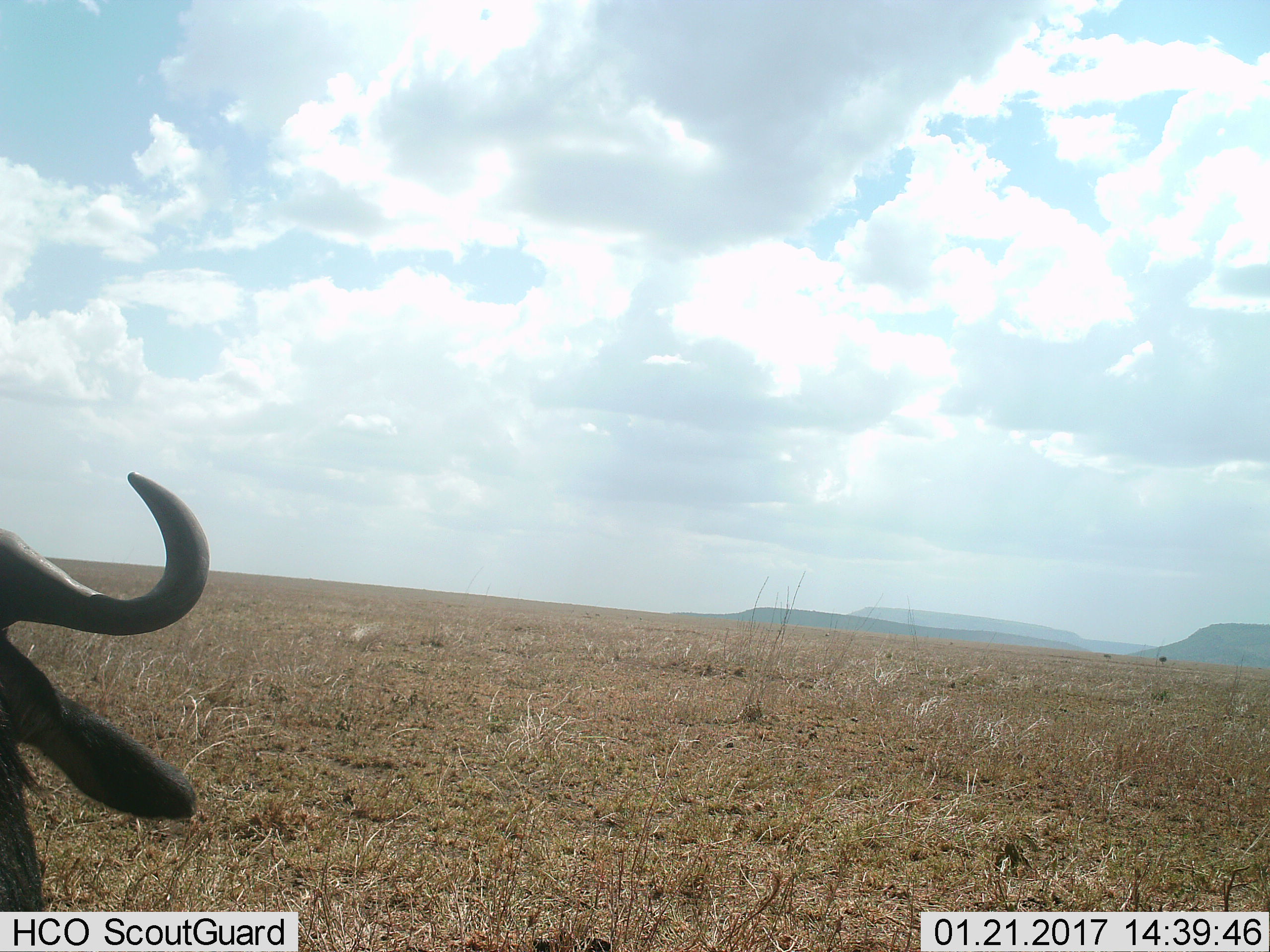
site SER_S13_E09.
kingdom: Animalia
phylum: Chordata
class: Mammalia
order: Artiodactyla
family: Bovidae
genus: Syncerus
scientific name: Syncerus caffer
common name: african buffalo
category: buffalo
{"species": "buffalo (african buffalo) (Syncerus caffer)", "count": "1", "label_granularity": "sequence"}